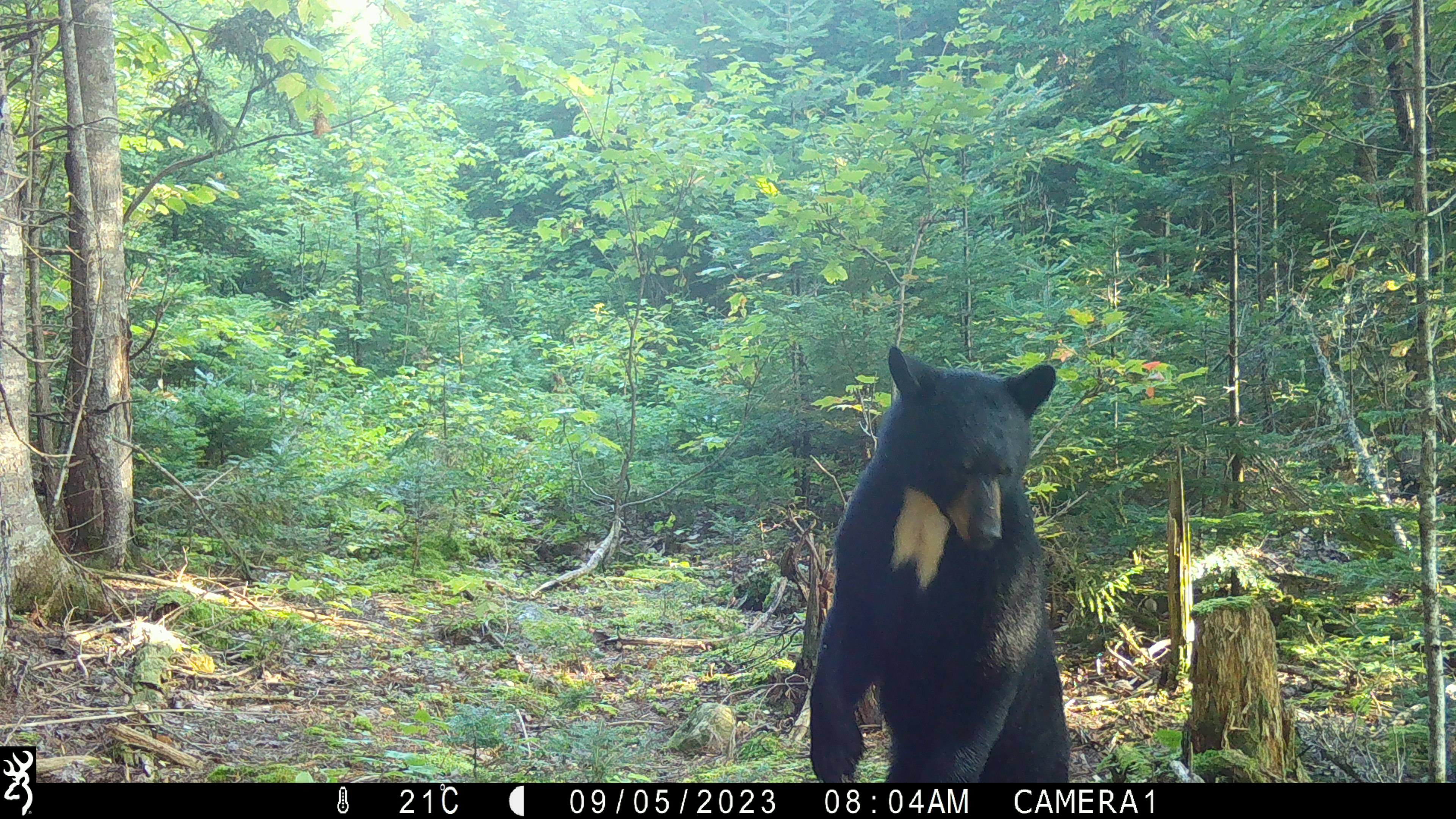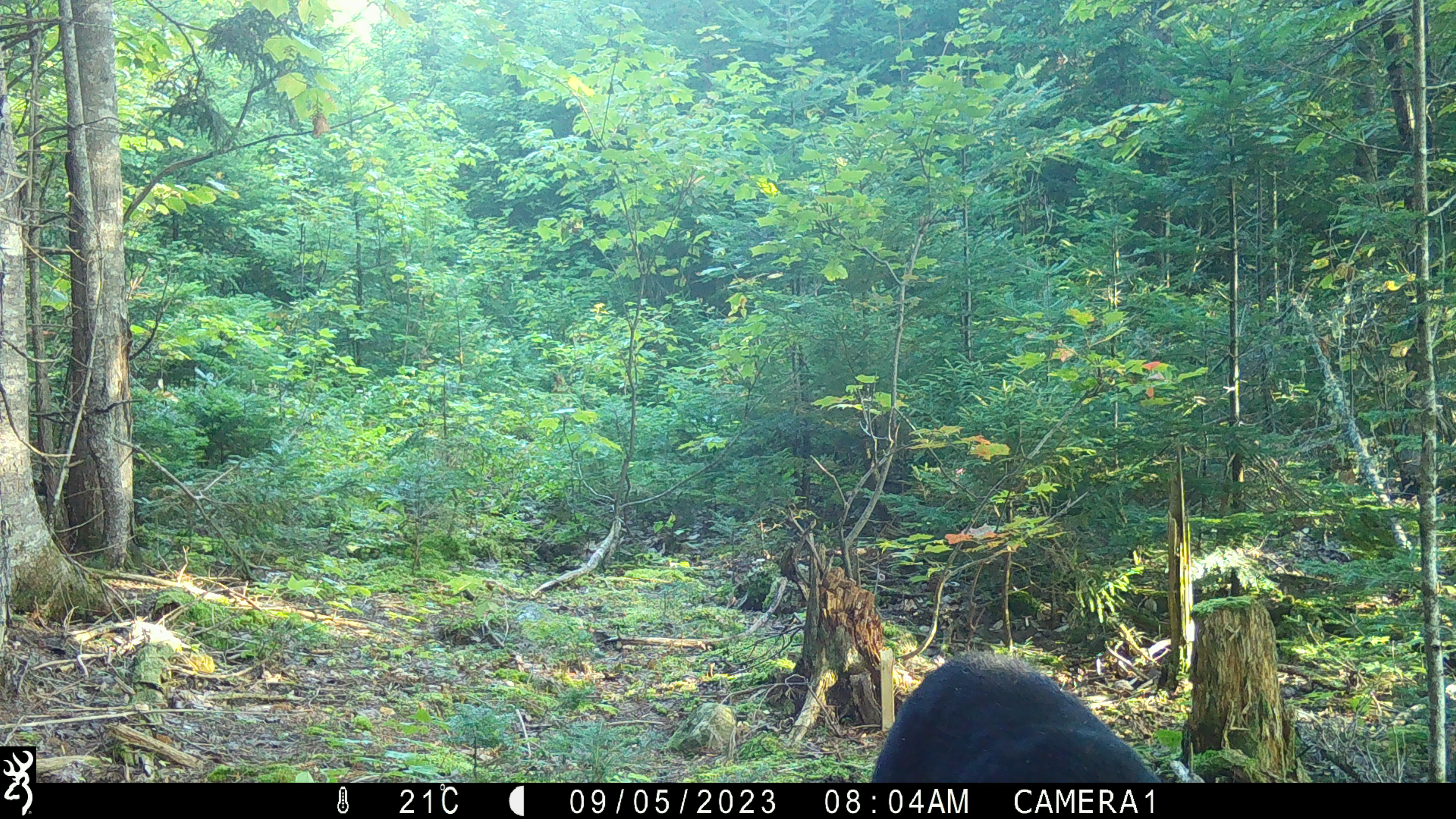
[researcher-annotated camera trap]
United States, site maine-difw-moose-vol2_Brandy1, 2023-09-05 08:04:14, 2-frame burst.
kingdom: Animalia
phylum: Chordata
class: Mammalia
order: Carnivora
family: Ursidae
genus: Ursus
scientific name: Ursus americanus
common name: black bear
Black bear (Ursus americanus).